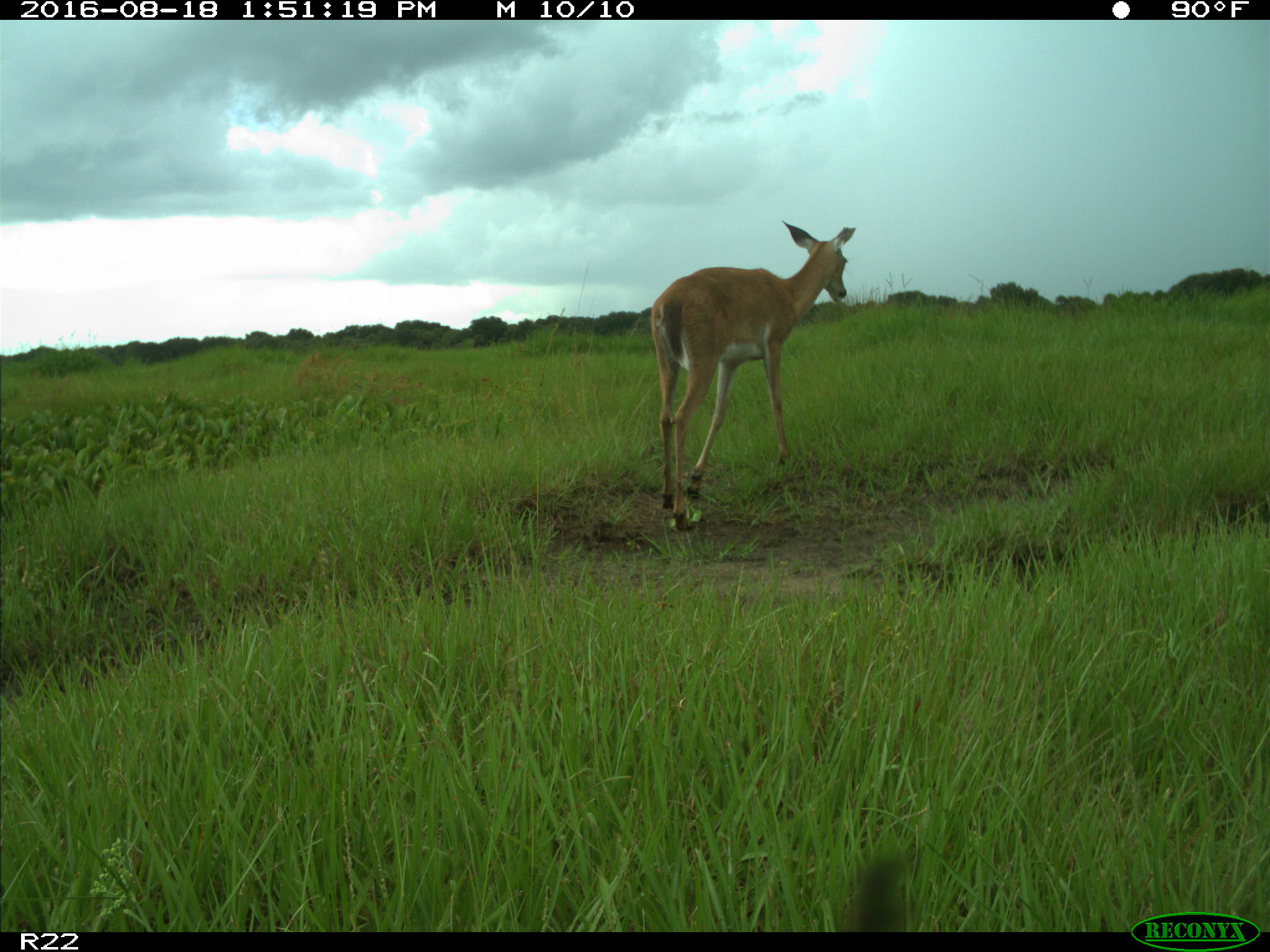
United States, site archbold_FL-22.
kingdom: Animalia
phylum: Chordata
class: Mammalia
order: Artiodactyla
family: Cervidae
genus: Odocoileus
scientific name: Odocoileus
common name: deer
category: unidentified deer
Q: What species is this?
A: Unidentified deer (deer) (Odocoileus).